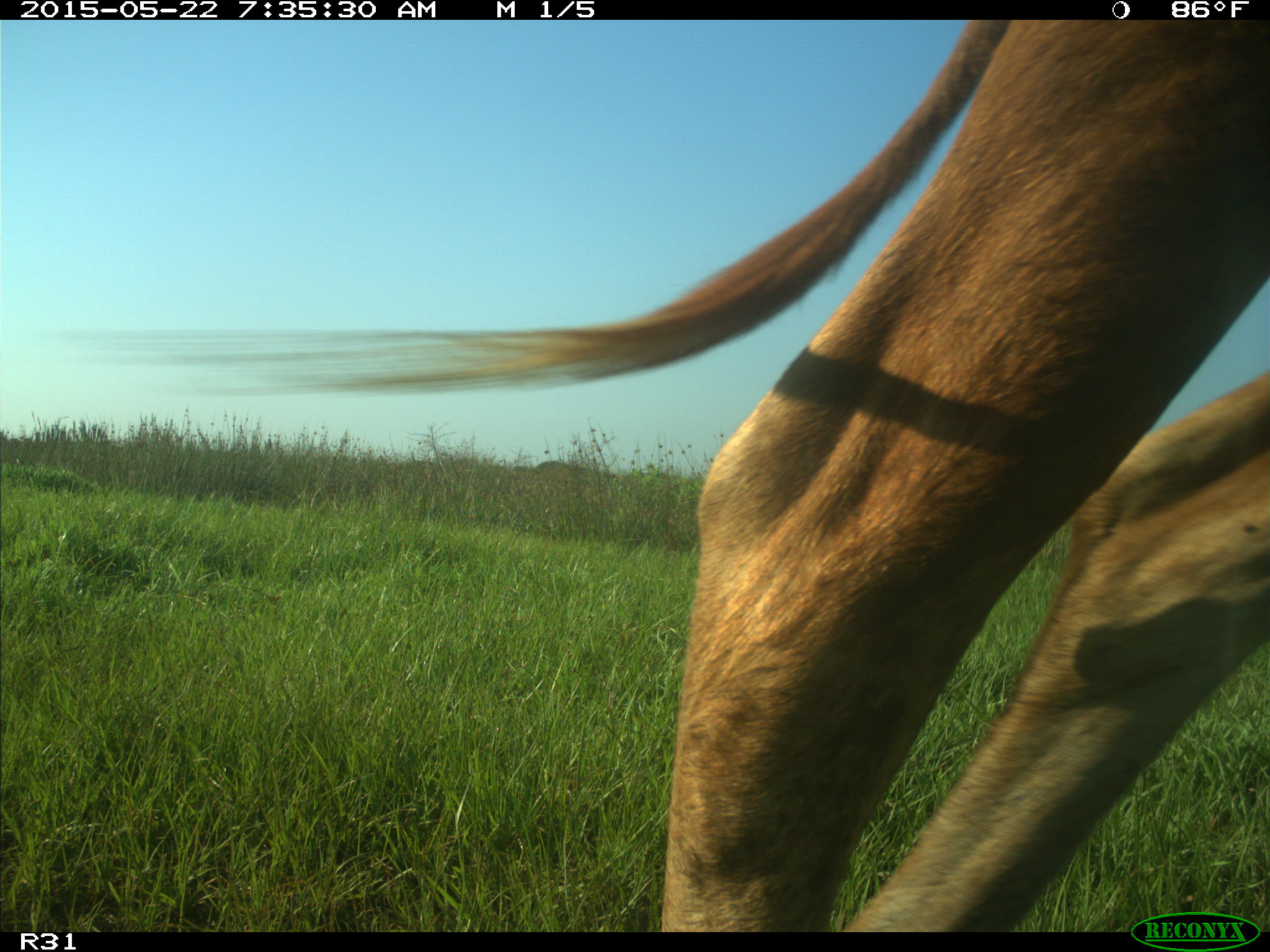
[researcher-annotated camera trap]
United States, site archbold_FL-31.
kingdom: Animalia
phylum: Chordata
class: Mammalia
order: Artiodactyla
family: Bovidae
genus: Bos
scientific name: Bos taurus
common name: domestic cow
Bos taurus (domestic cow).